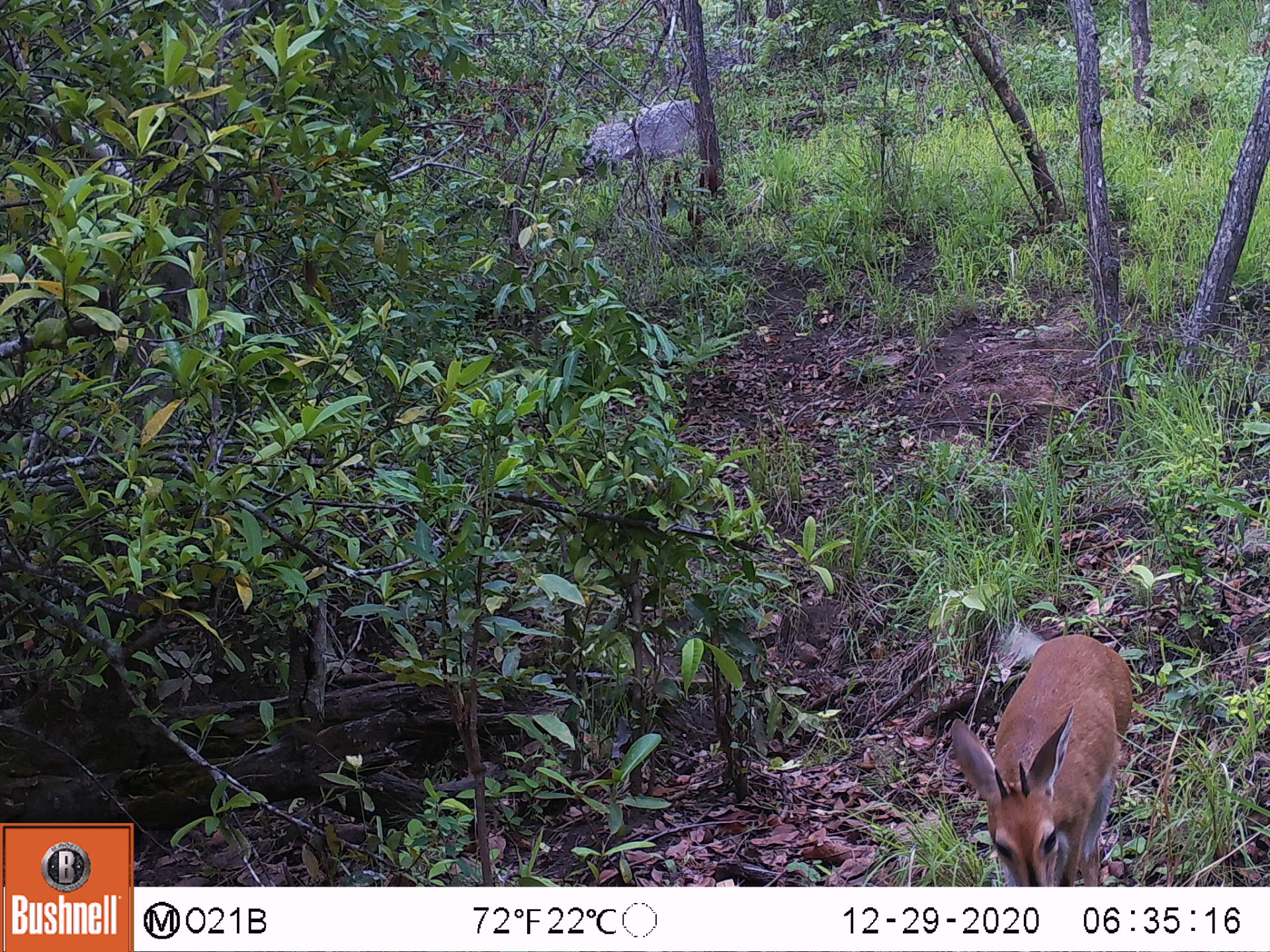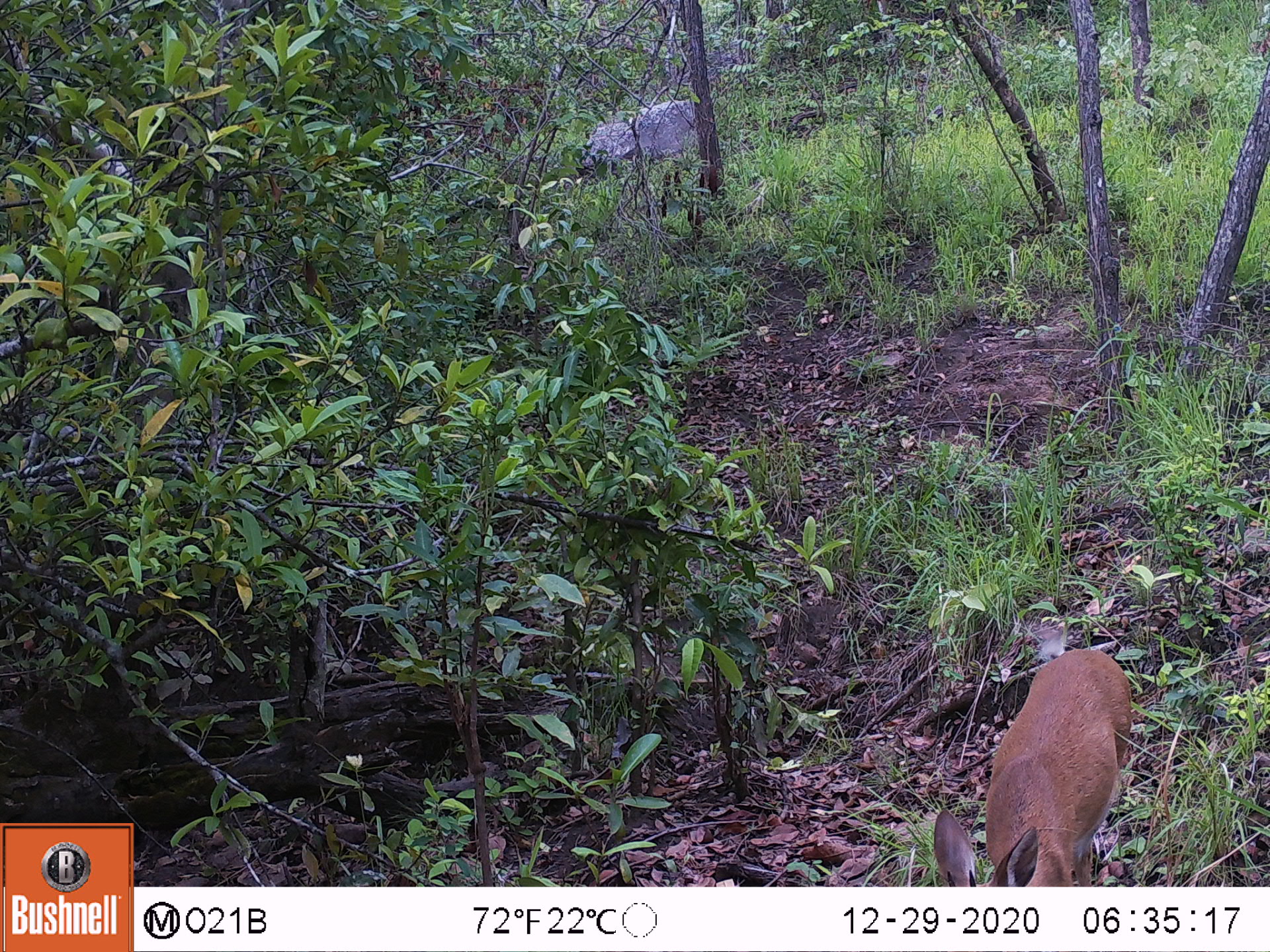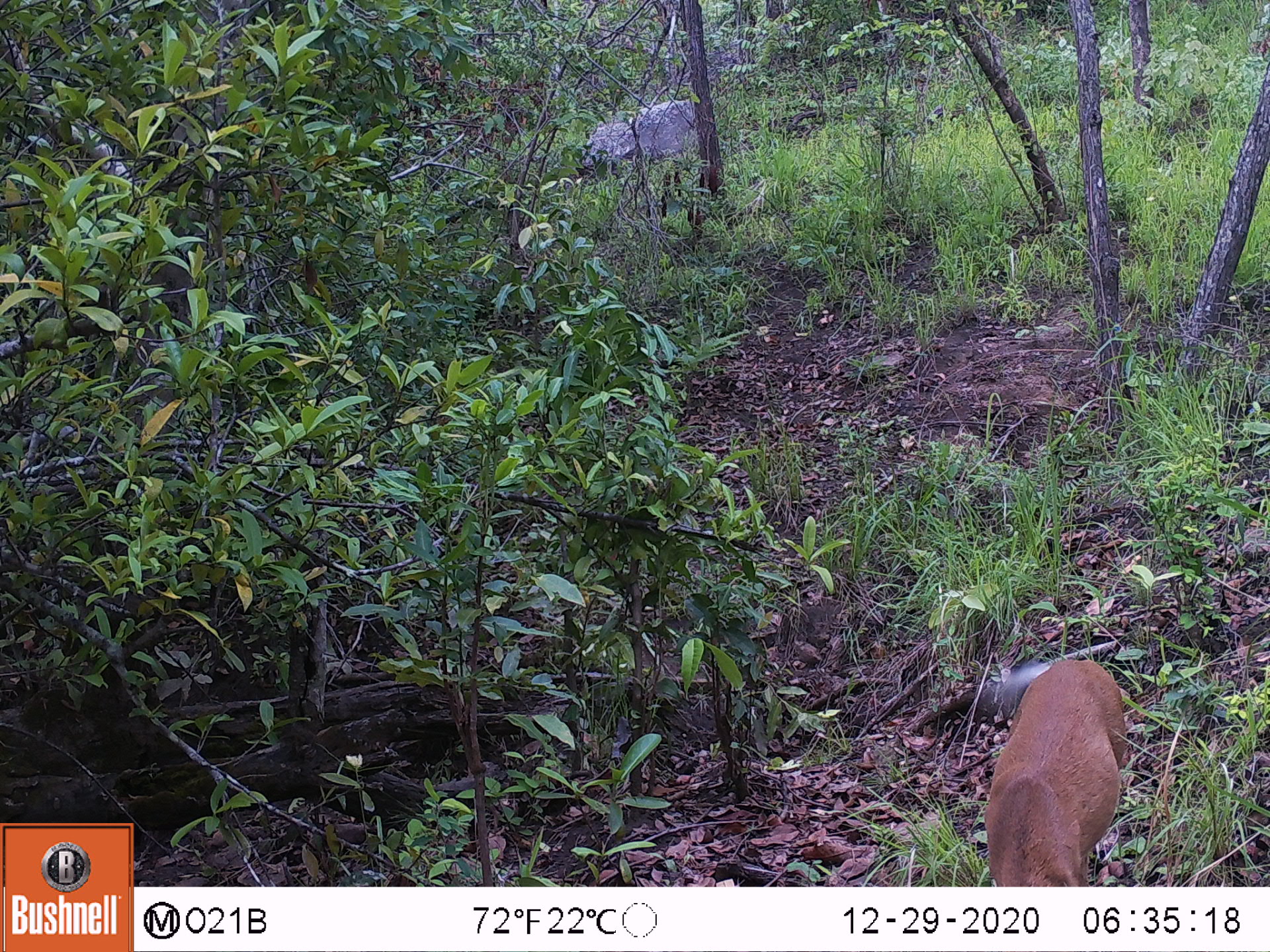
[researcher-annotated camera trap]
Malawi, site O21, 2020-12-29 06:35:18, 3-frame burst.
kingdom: Animalia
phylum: Chordata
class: Mammalia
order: Artiodactyla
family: Bovidae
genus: Sylvicapra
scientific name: Sylvicapra grimmia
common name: common duiker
Common duiker (Sylvicapra grimmia), count 1.